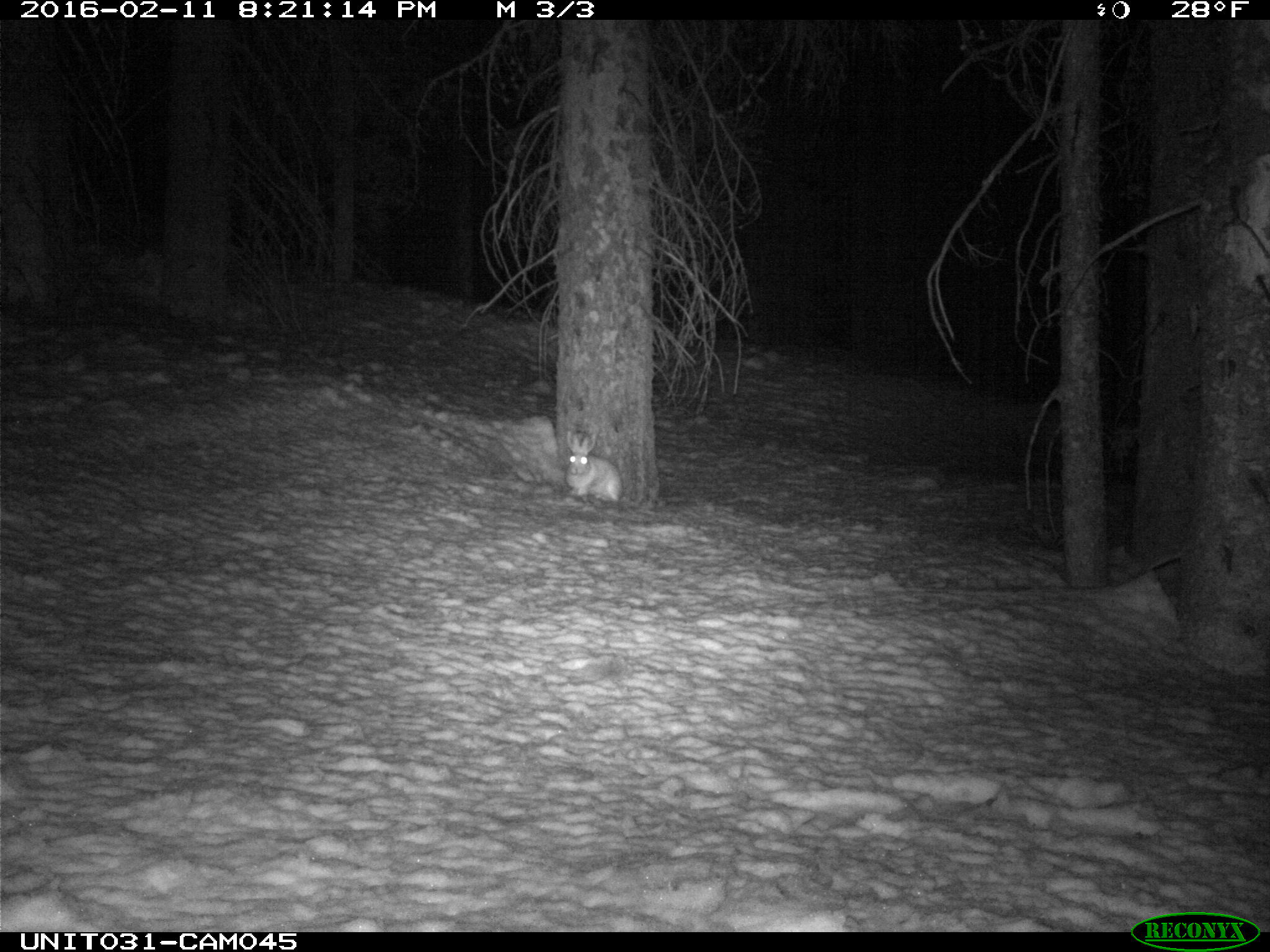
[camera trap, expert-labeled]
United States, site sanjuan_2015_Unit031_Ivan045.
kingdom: Animalia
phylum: Chordata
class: Mammalia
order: Lagomorpha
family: Leporidae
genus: Lepus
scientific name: Lepus americanus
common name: snowshoe hare